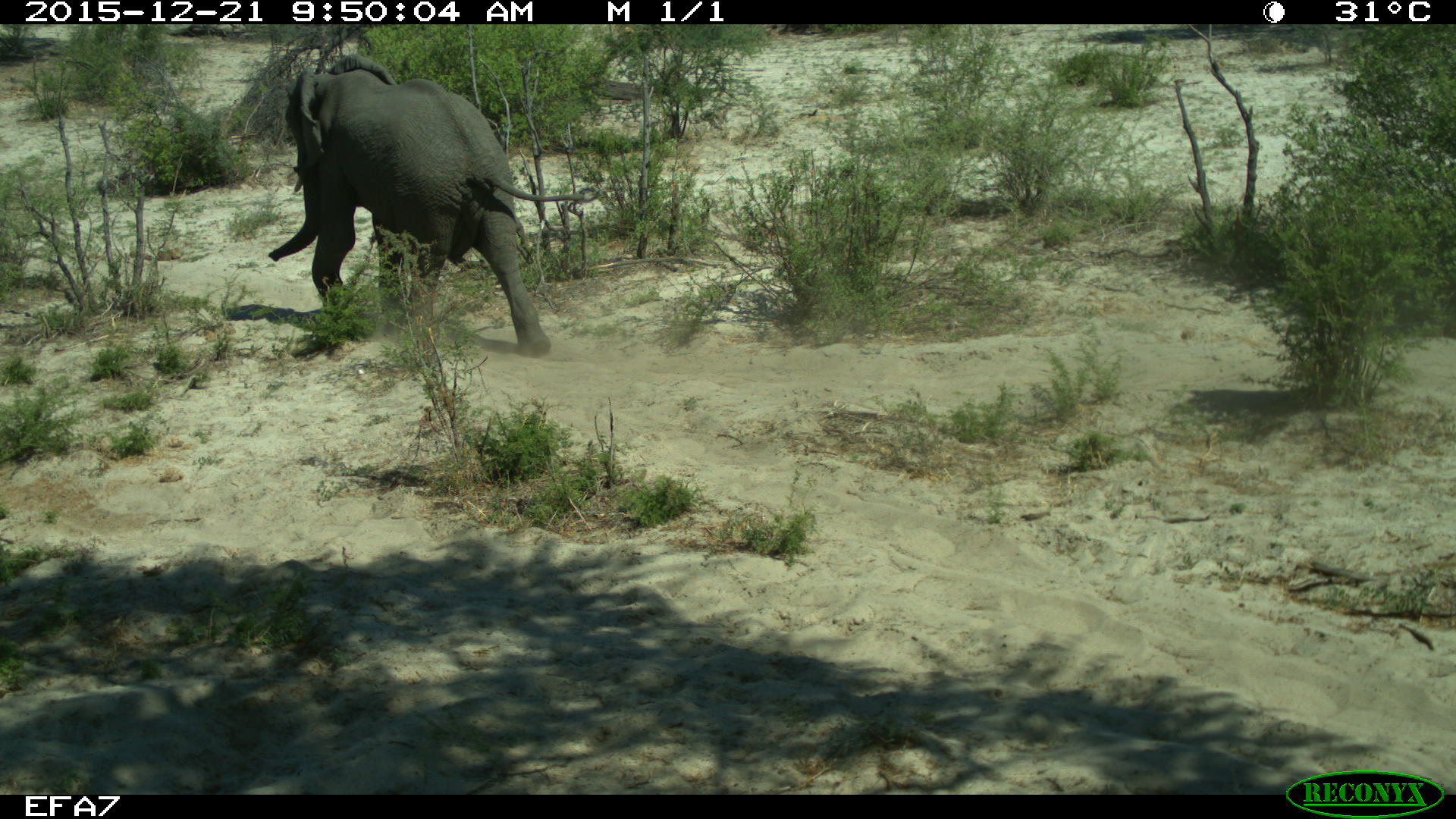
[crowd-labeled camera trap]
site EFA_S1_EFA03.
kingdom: Animalia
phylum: Chordata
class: Mammalia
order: Proboscidea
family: Elephantidae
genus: Loxodonta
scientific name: Loxodonta africana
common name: african bush elephant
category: elephant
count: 1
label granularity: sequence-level